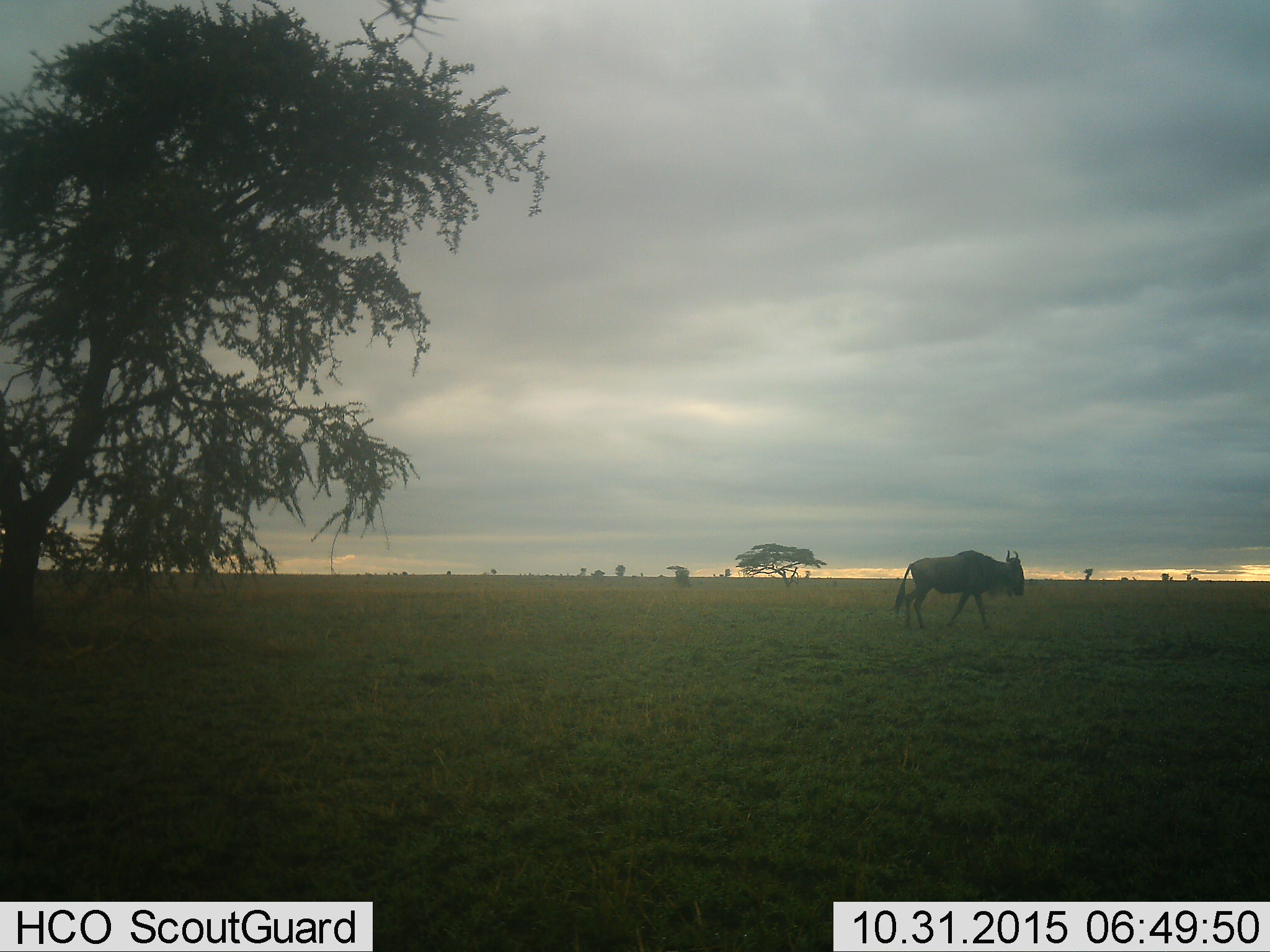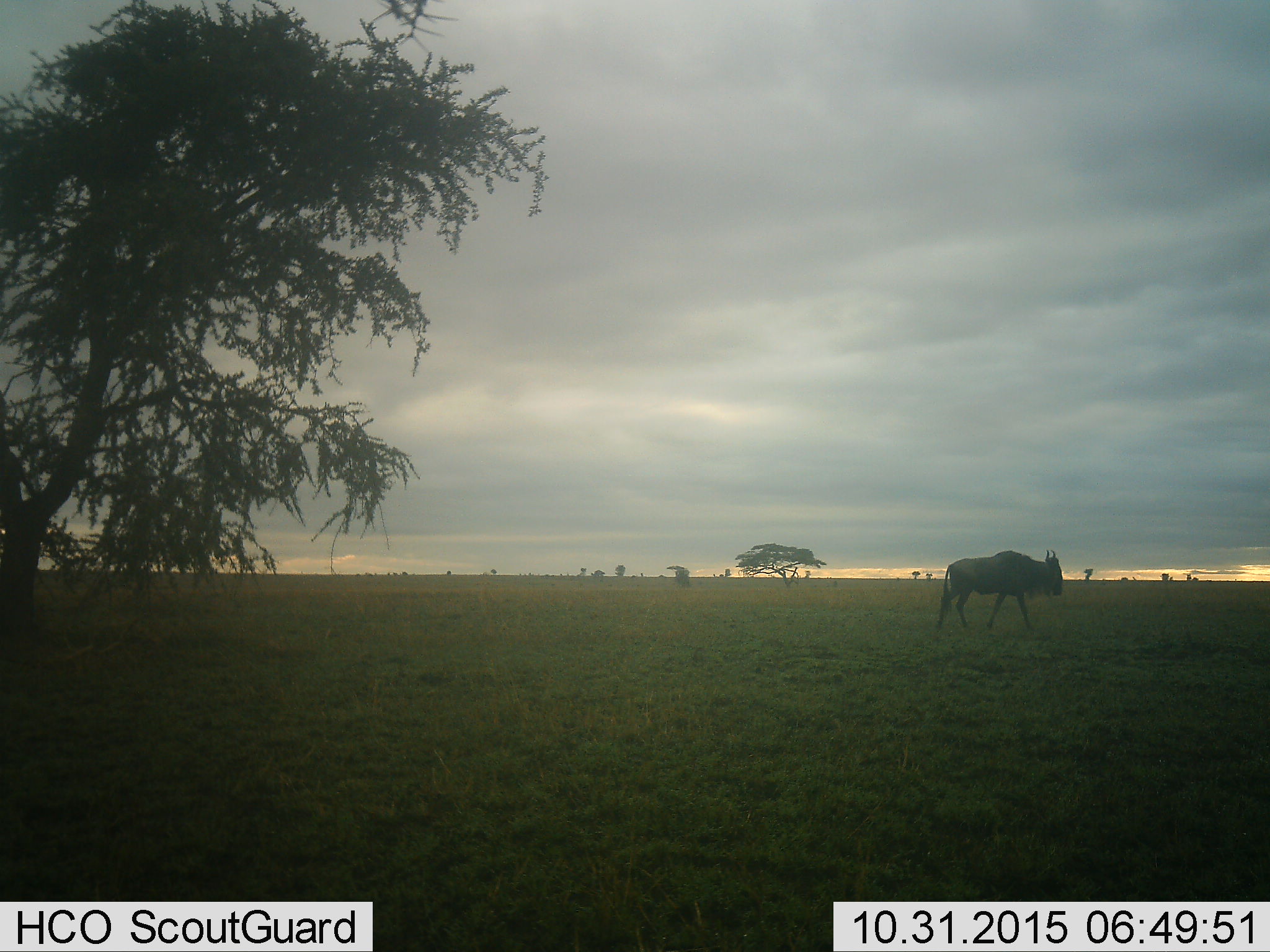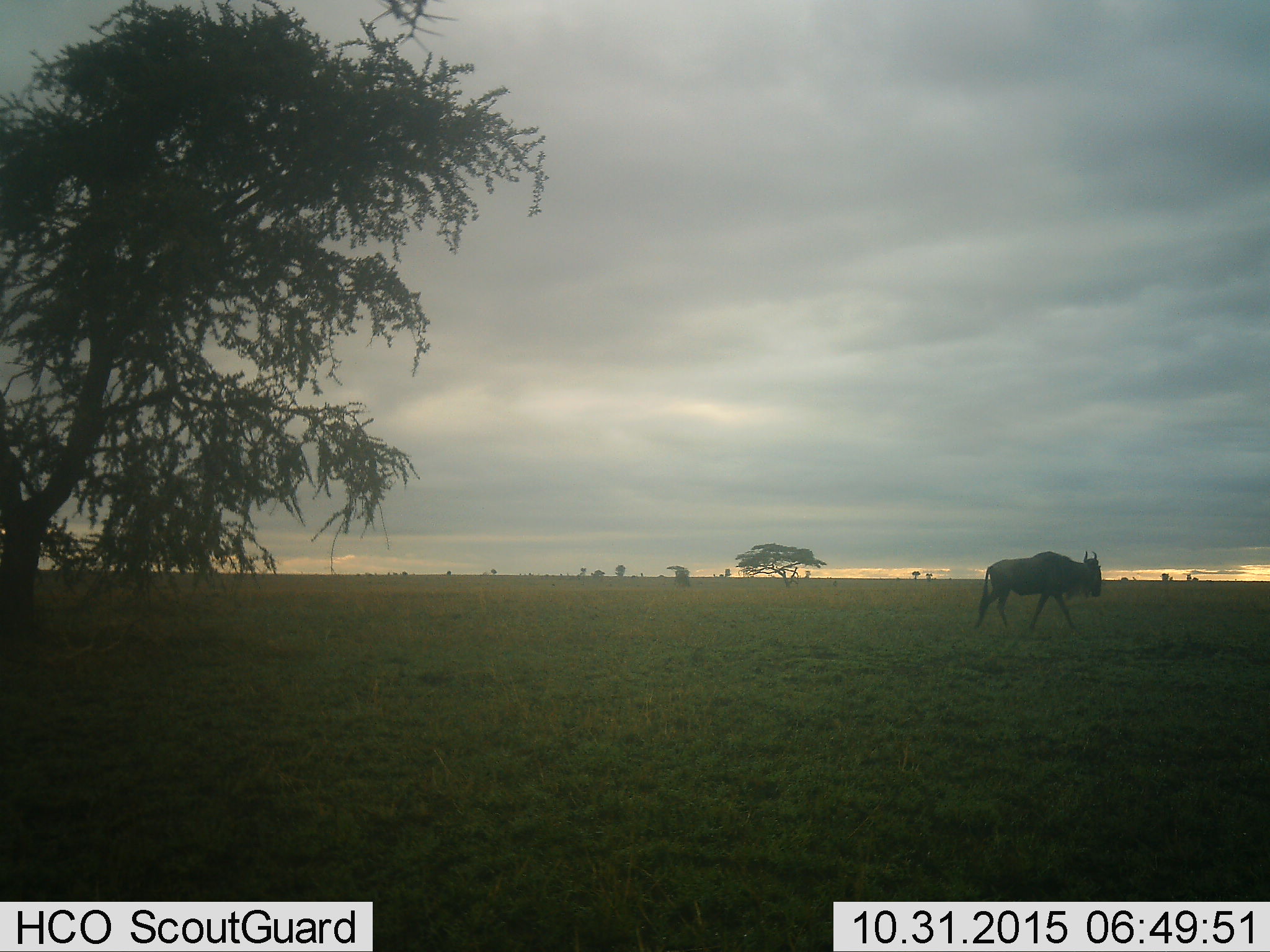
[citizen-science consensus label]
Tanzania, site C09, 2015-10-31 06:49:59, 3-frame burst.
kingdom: Animalia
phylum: Chordata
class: Mammalia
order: Artiodactyla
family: Bovidae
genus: Connochaetes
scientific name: Connochaetes taurinus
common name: blue wildebeest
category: wildebeest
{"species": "wildebeest (blue wildebeest) (Connochaetes taurinus)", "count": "1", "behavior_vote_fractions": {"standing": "22%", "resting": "0%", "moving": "83%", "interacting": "0%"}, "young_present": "0%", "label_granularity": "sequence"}